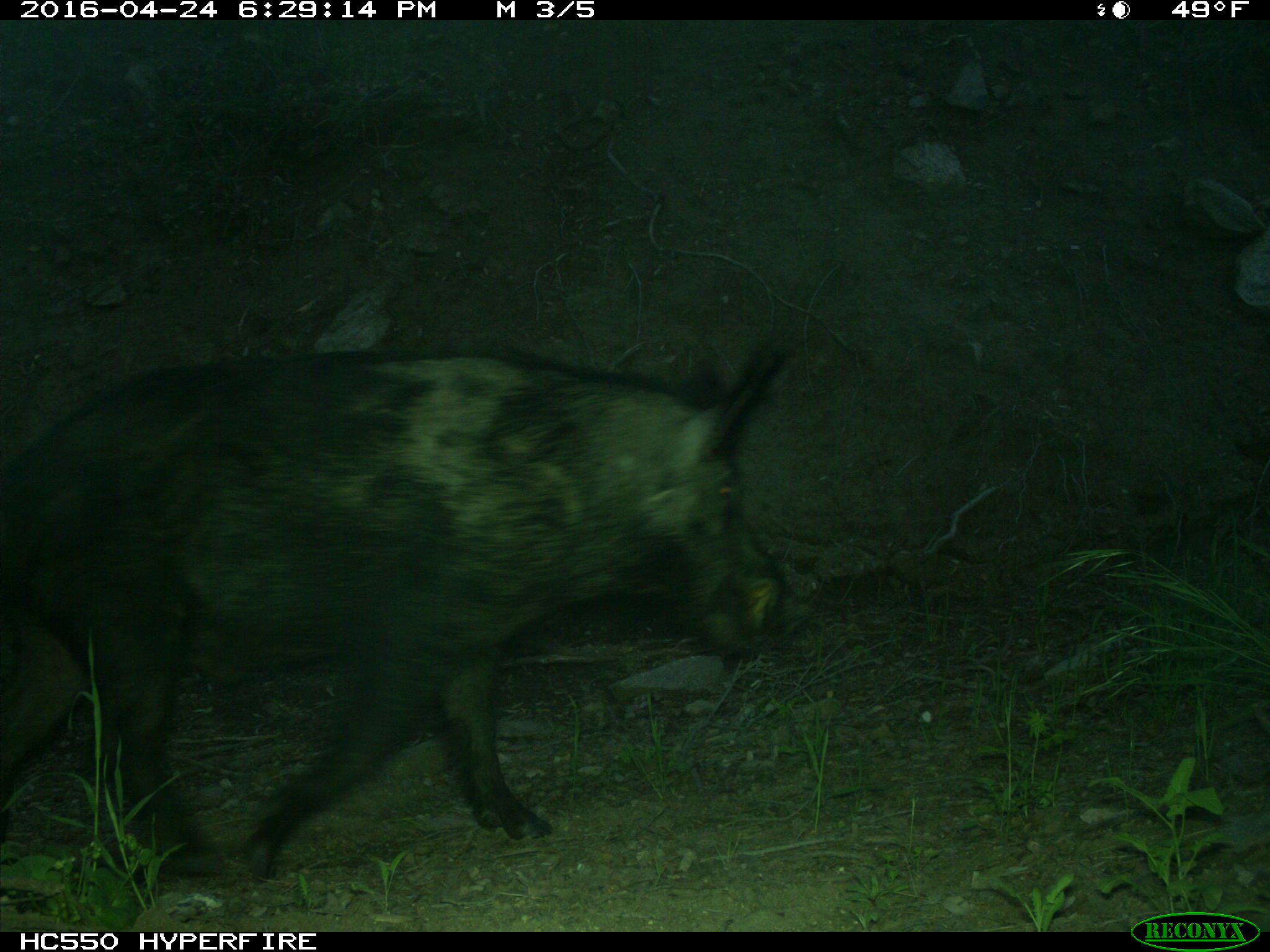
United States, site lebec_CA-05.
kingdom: Animalia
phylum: Chordata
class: Mammalia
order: Artiodactyla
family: Suidae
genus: Sus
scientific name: Sus scrofa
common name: wild boar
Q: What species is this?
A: Sus scrofa (wild boar).